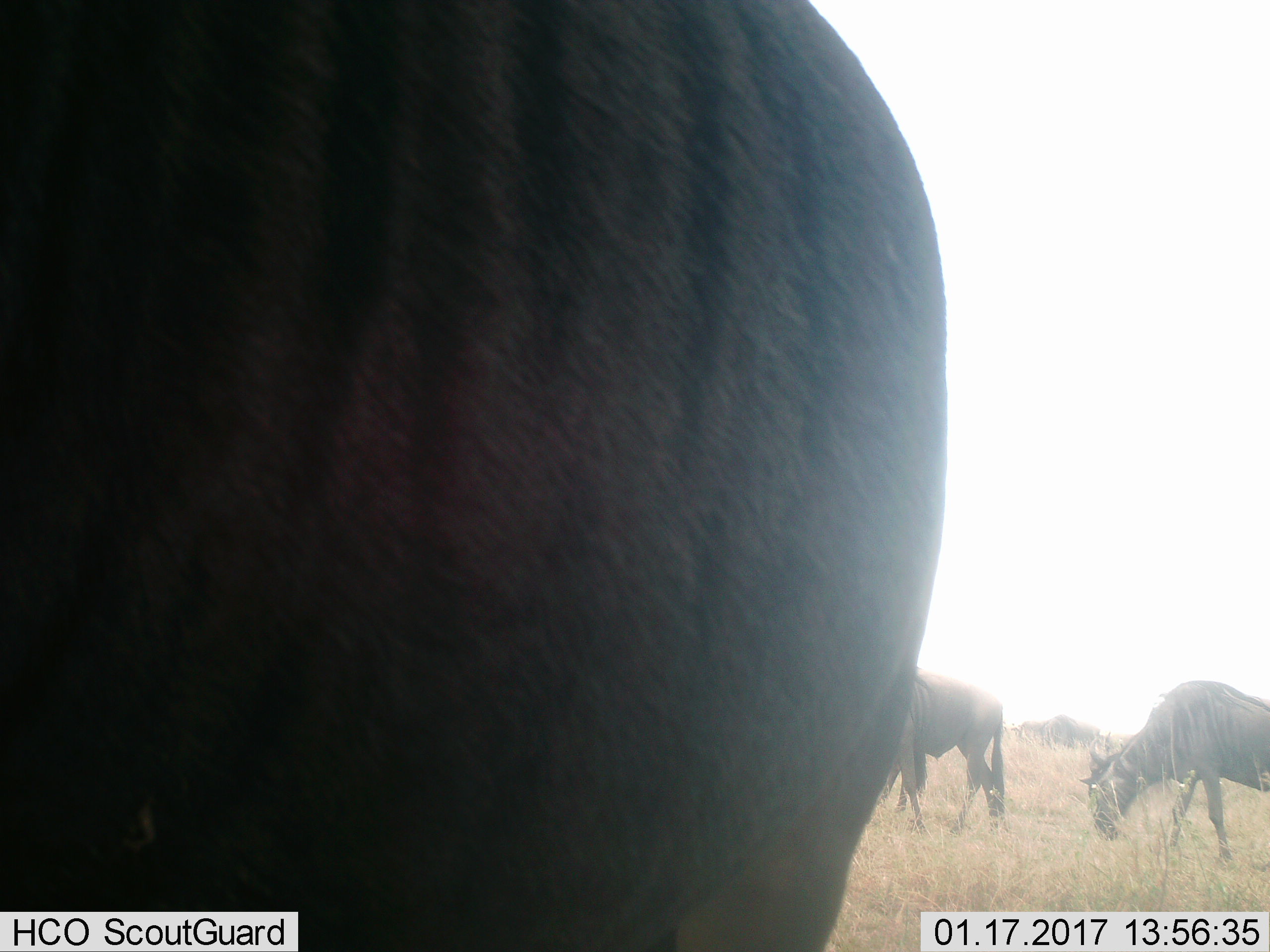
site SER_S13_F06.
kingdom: Animalia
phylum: Chordata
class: Mammalia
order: Artiodactyla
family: Bovidae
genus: Connochaetes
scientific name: Connochaetes taurinus taurinus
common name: blue wildebeest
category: wildebeestblue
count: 4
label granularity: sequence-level